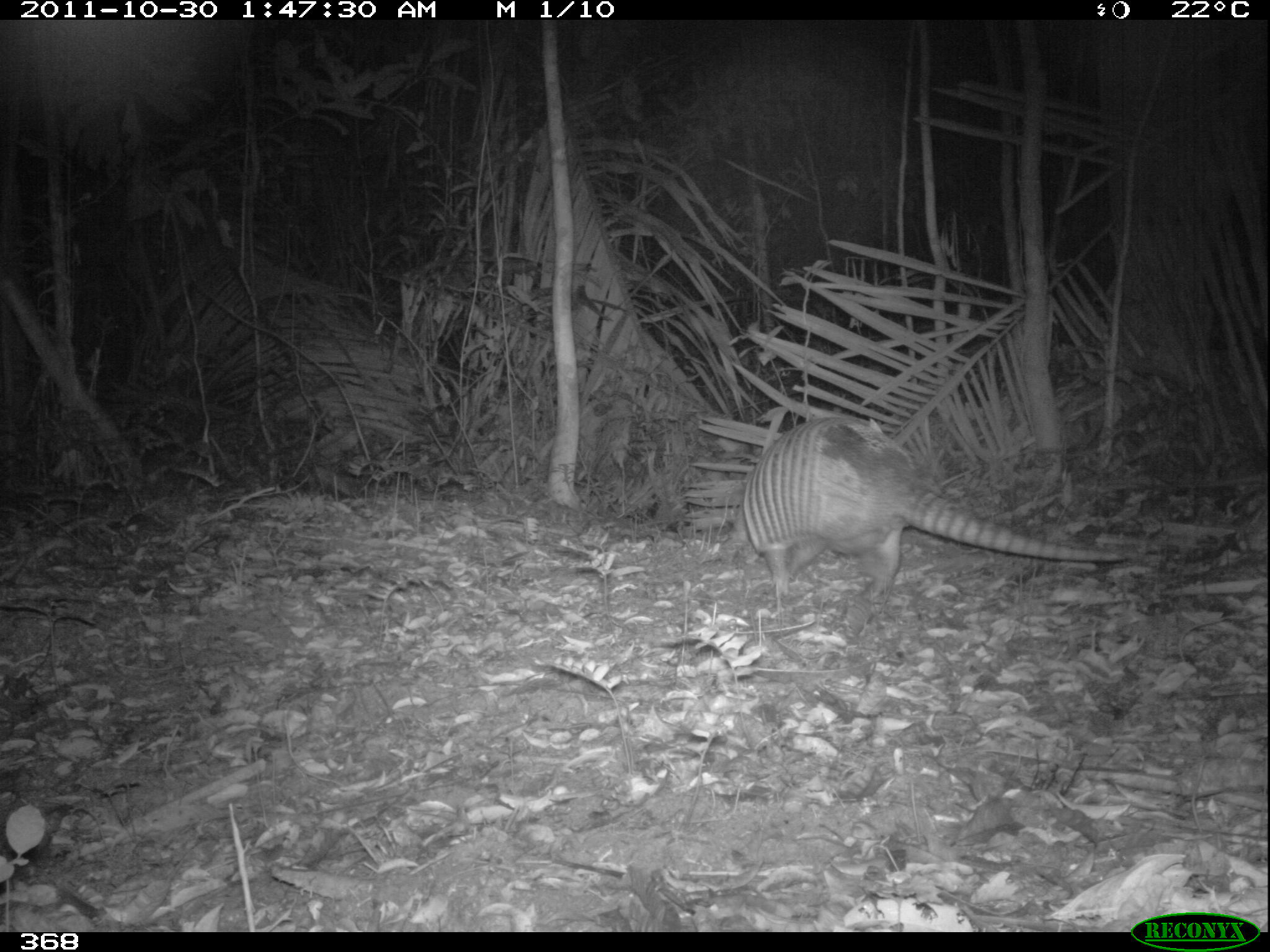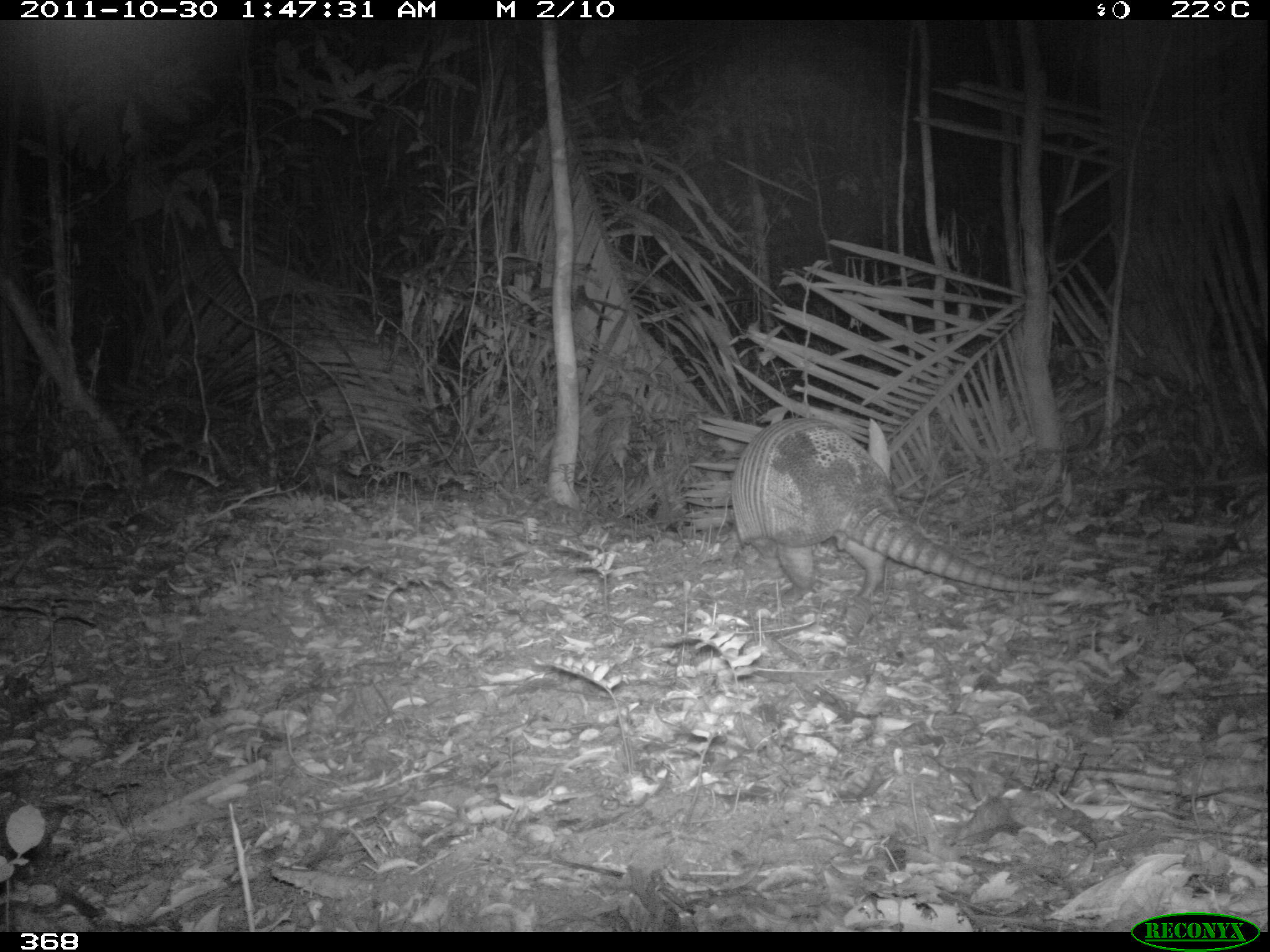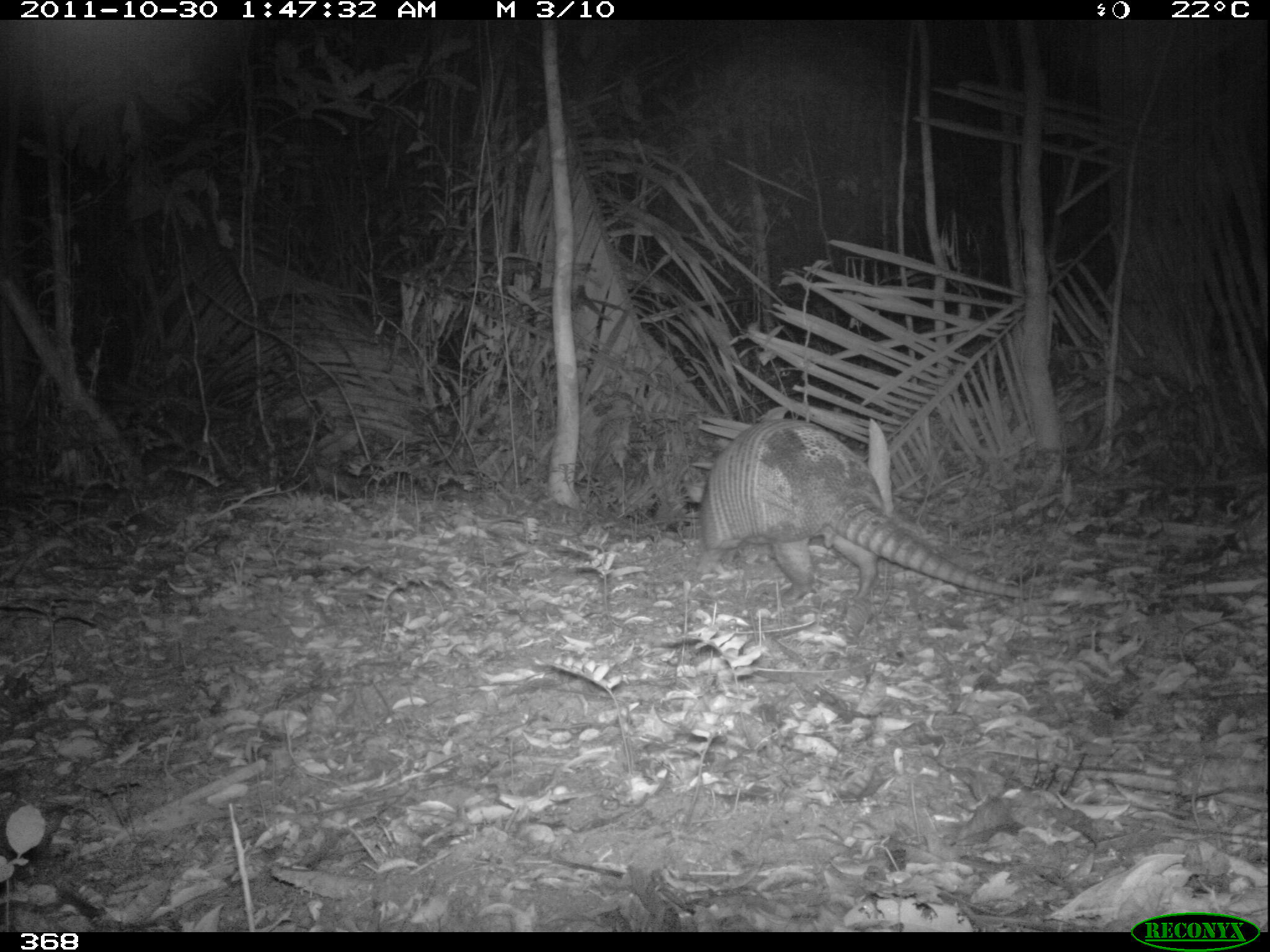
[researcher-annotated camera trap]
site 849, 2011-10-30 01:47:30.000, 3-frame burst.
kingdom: Animalia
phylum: Chordata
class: Mammalia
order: Cingulata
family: Dasypodidae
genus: Dasypus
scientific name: Dasypus novemcinctus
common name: nine-banded armadillo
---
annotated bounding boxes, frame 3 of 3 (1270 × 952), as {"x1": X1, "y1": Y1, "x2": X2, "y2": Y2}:
dasypus novemcinctus: {"x1": 695, "y1": 416, "x2": 1032, "y2": 606}